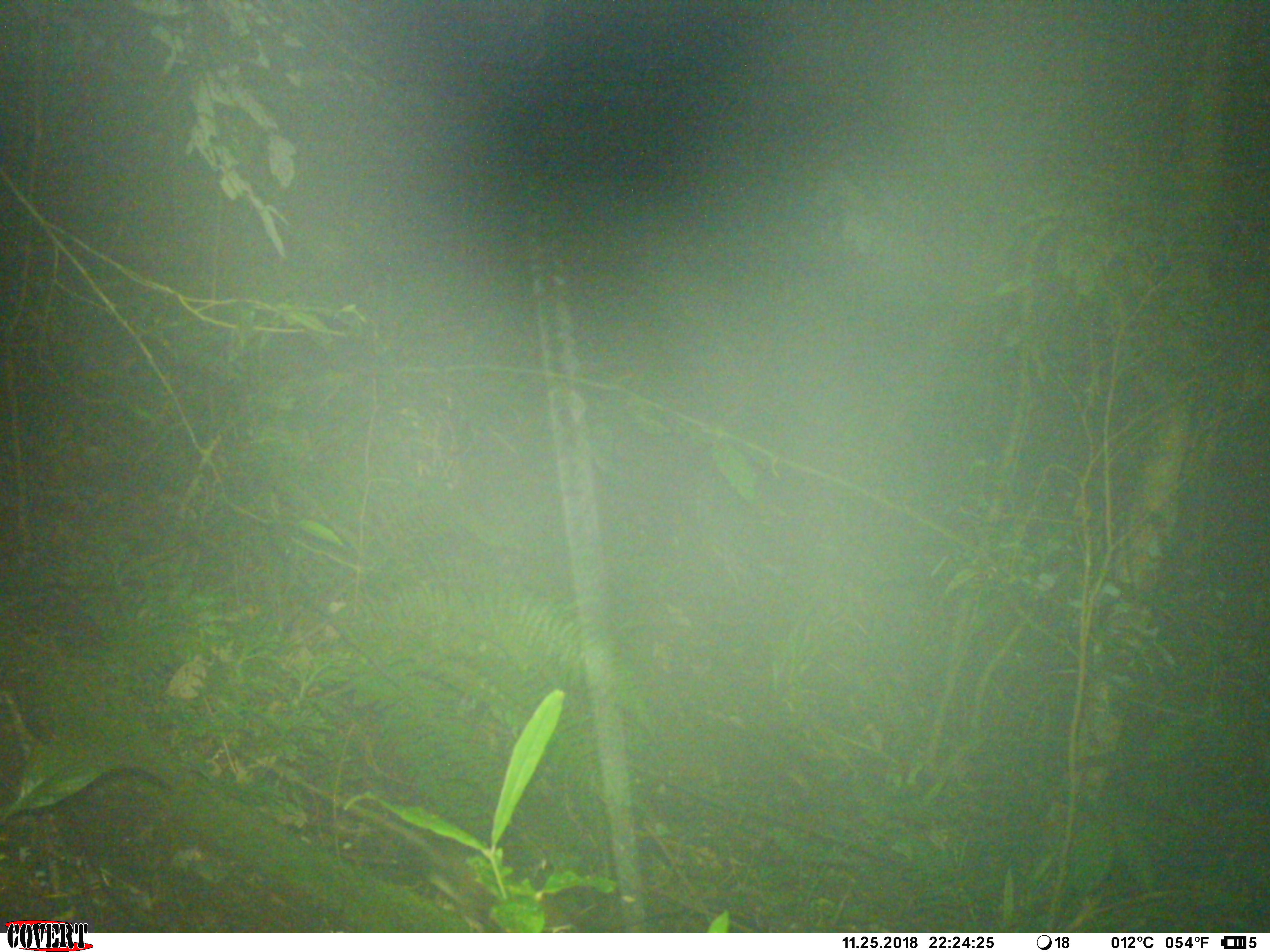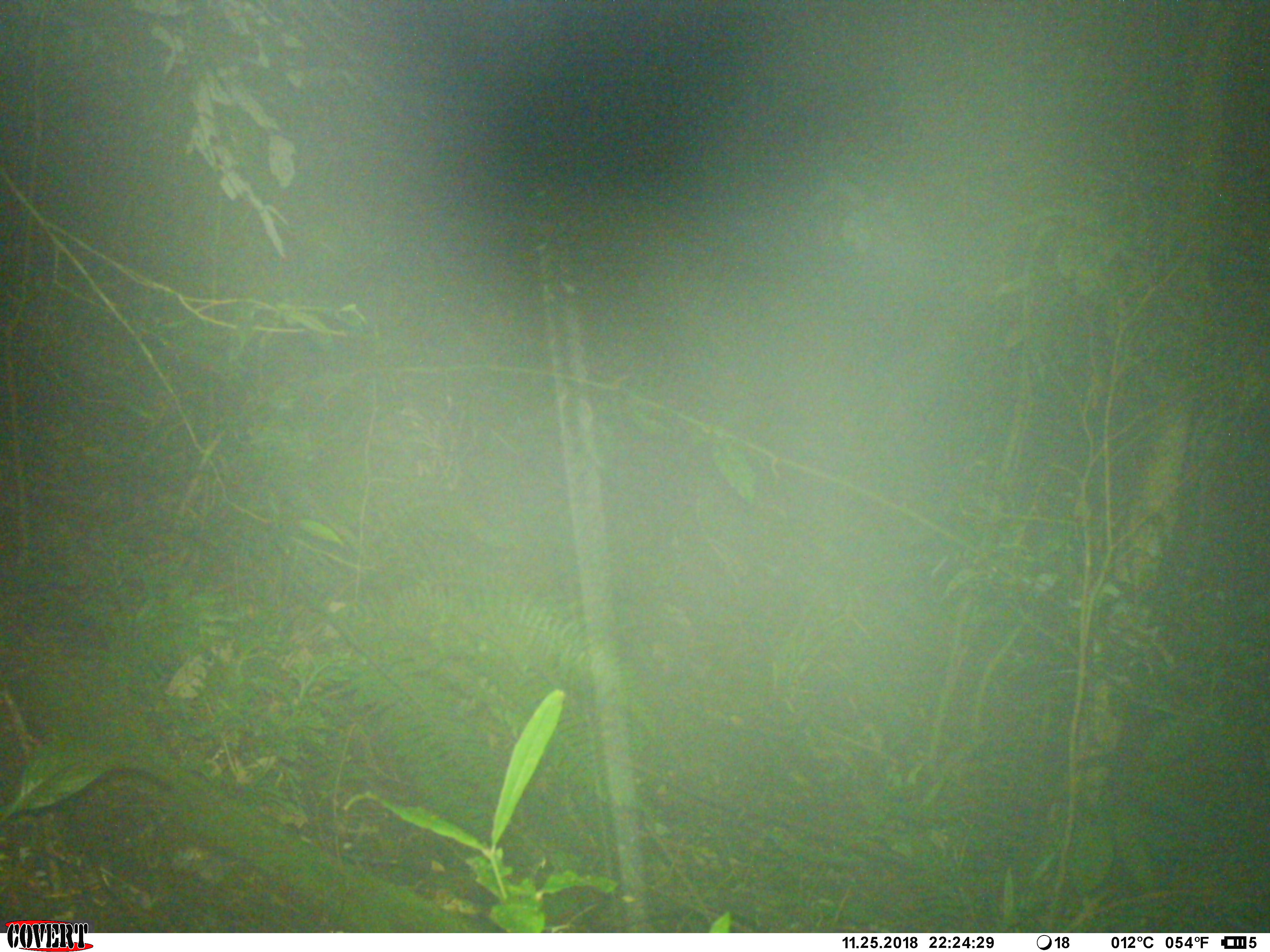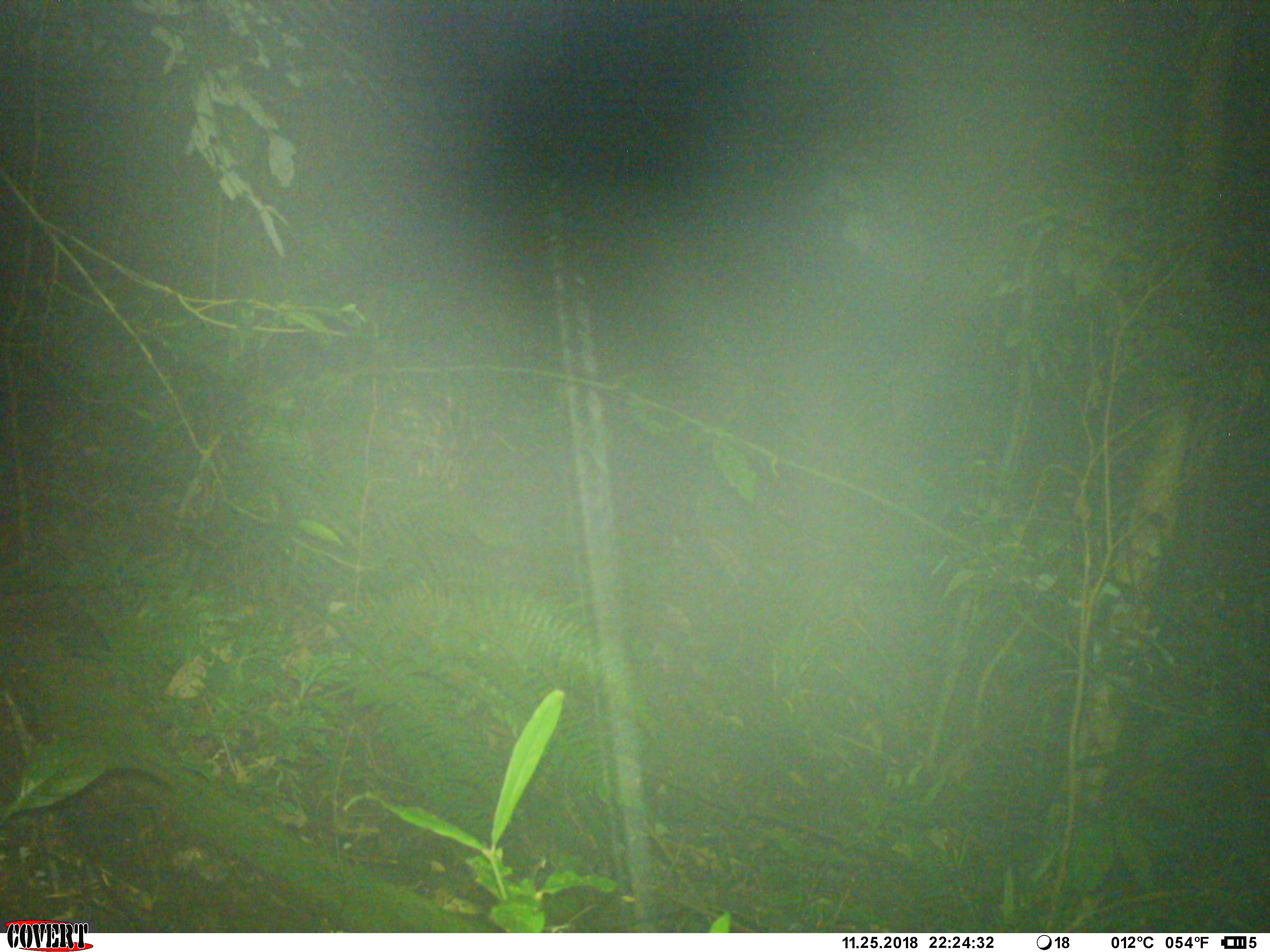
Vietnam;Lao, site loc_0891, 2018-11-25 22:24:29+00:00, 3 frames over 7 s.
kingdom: Animalia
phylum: Chordata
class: Mammalia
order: Rodentia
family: Muridae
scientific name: Muridae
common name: old-world mice and rats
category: unidentified murid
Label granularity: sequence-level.